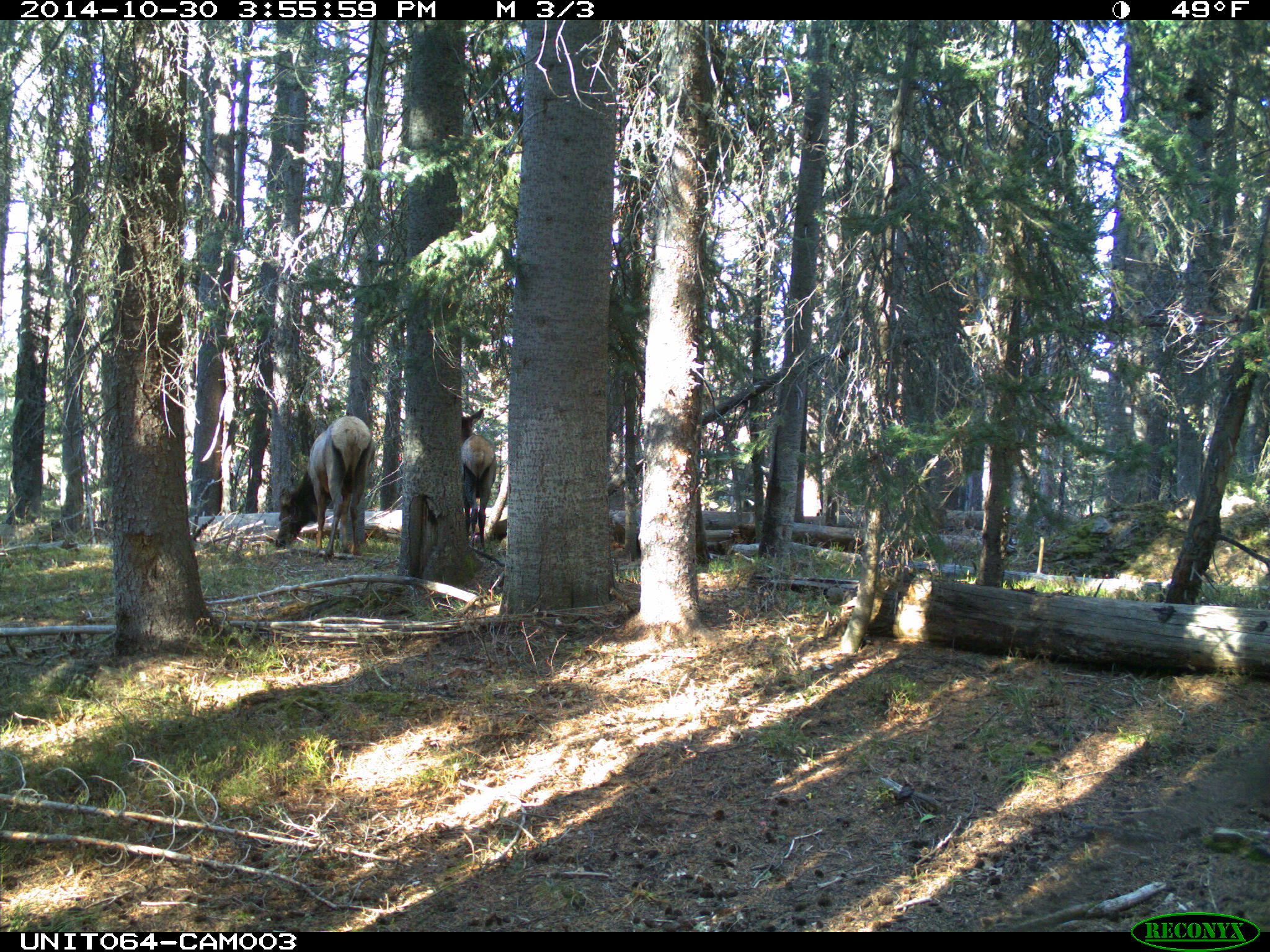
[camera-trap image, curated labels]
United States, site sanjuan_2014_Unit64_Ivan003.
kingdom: Animalia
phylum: Chordata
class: Mammalia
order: Artiodactyla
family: Cervidae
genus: Cervus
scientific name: Cervus elaphus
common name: red deer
Cervus elaphus (red deer).